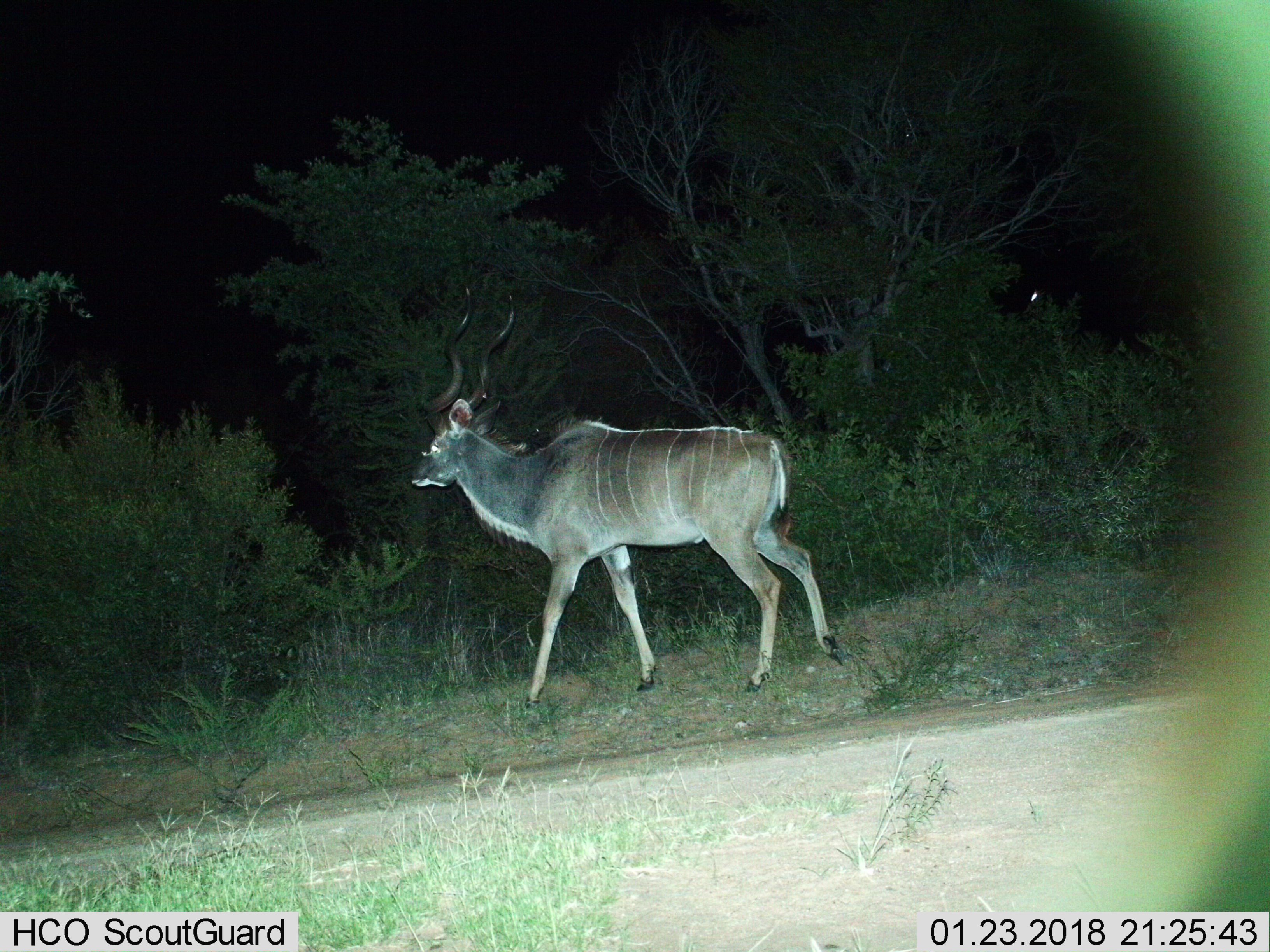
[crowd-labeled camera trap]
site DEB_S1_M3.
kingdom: Animalia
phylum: Chordata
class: Mammalia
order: Artiodactyla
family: Bovidae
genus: Tragelaphus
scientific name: Tragelaphus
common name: kudu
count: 1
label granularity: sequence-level